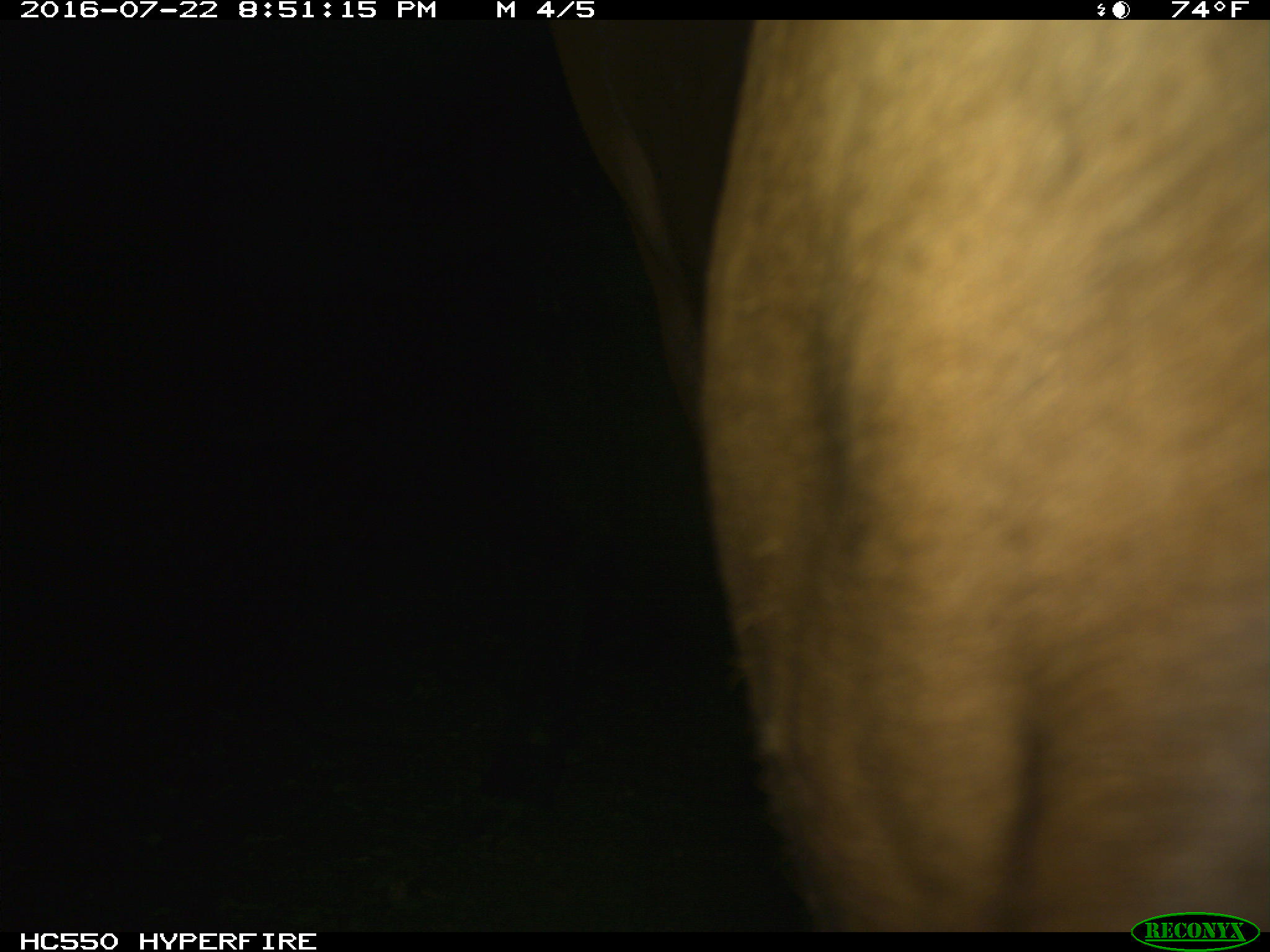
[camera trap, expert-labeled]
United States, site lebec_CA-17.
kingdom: Animalia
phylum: Chordata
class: Mammalia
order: Artiodactyla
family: Bovidae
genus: Bos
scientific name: Bos taurus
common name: domestic cow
Bos taurus (domestic cow).